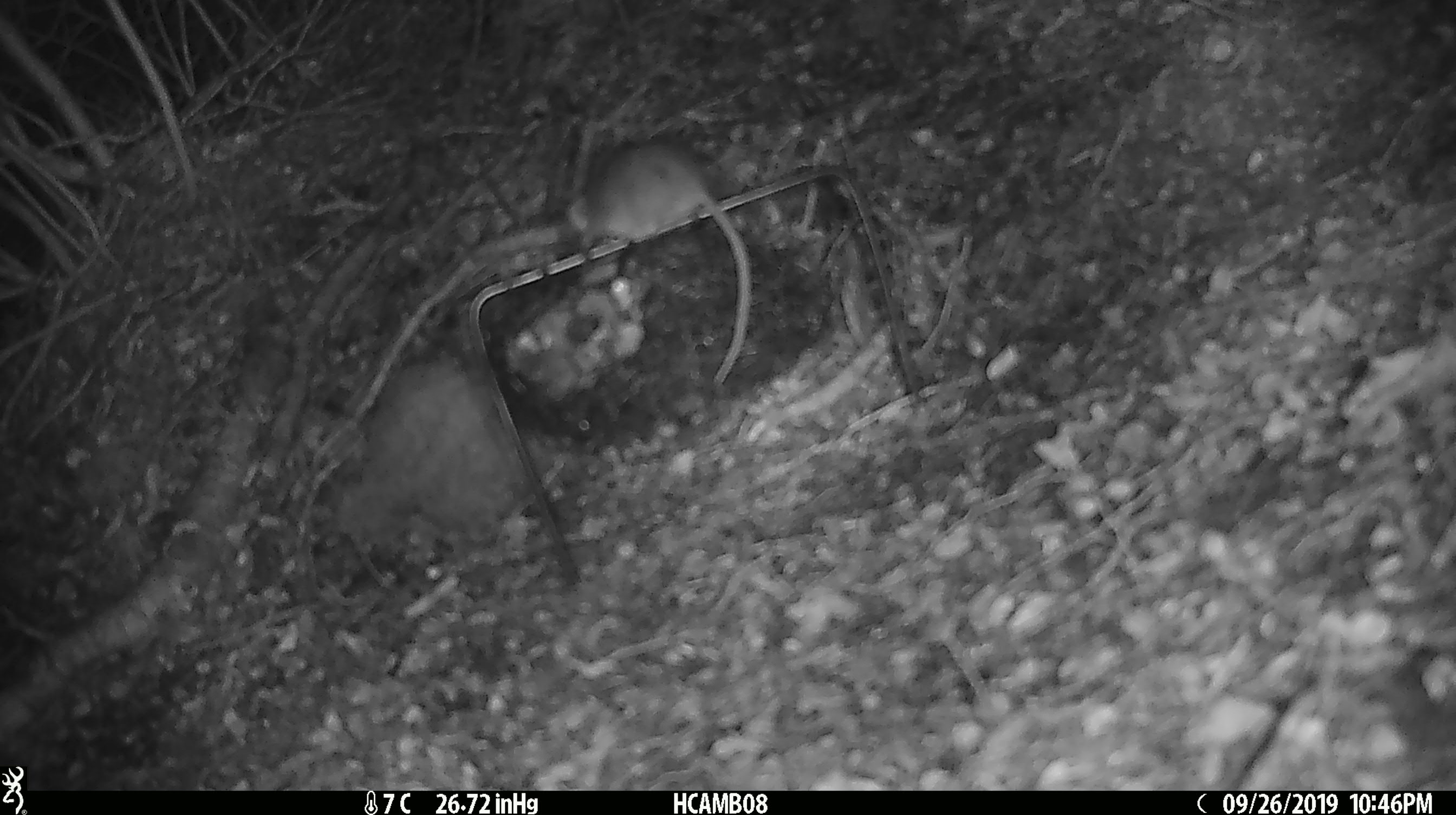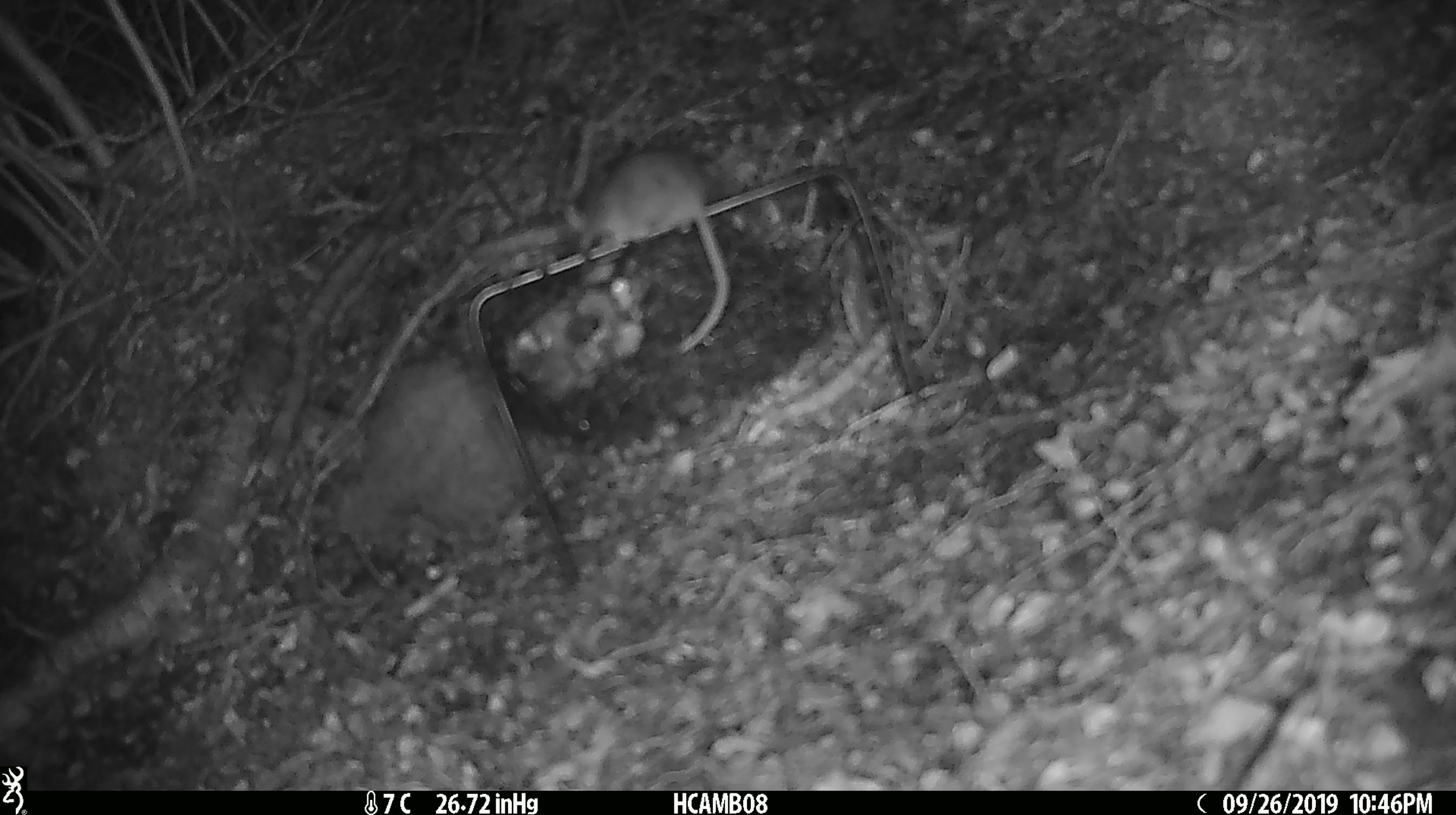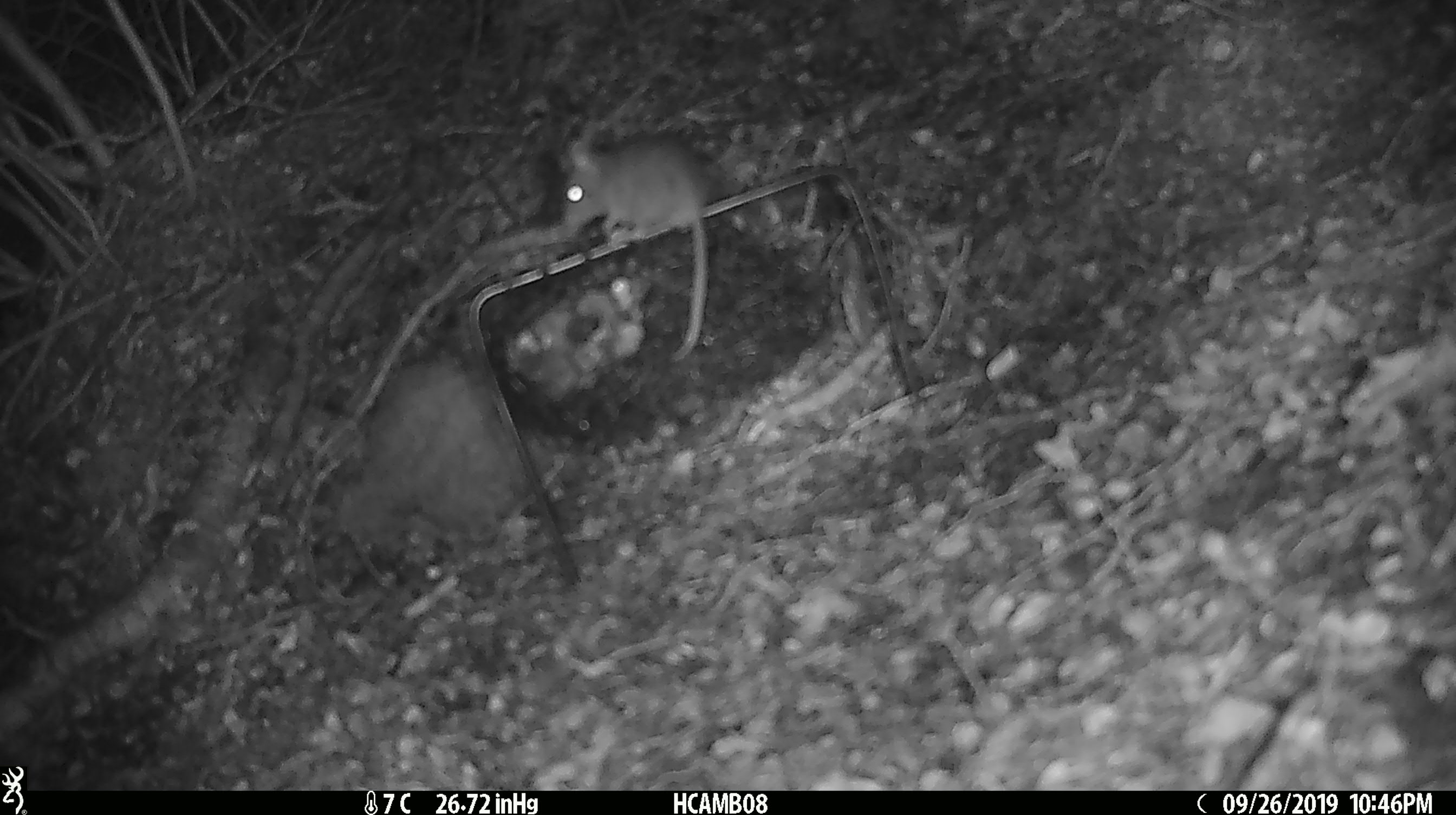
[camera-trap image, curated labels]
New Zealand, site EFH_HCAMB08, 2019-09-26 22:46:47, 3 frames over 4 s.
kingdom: Animalia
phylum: Chordata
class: Mammalia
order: Rodentia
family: Muridae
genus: Mus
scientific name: Mus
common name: mouse